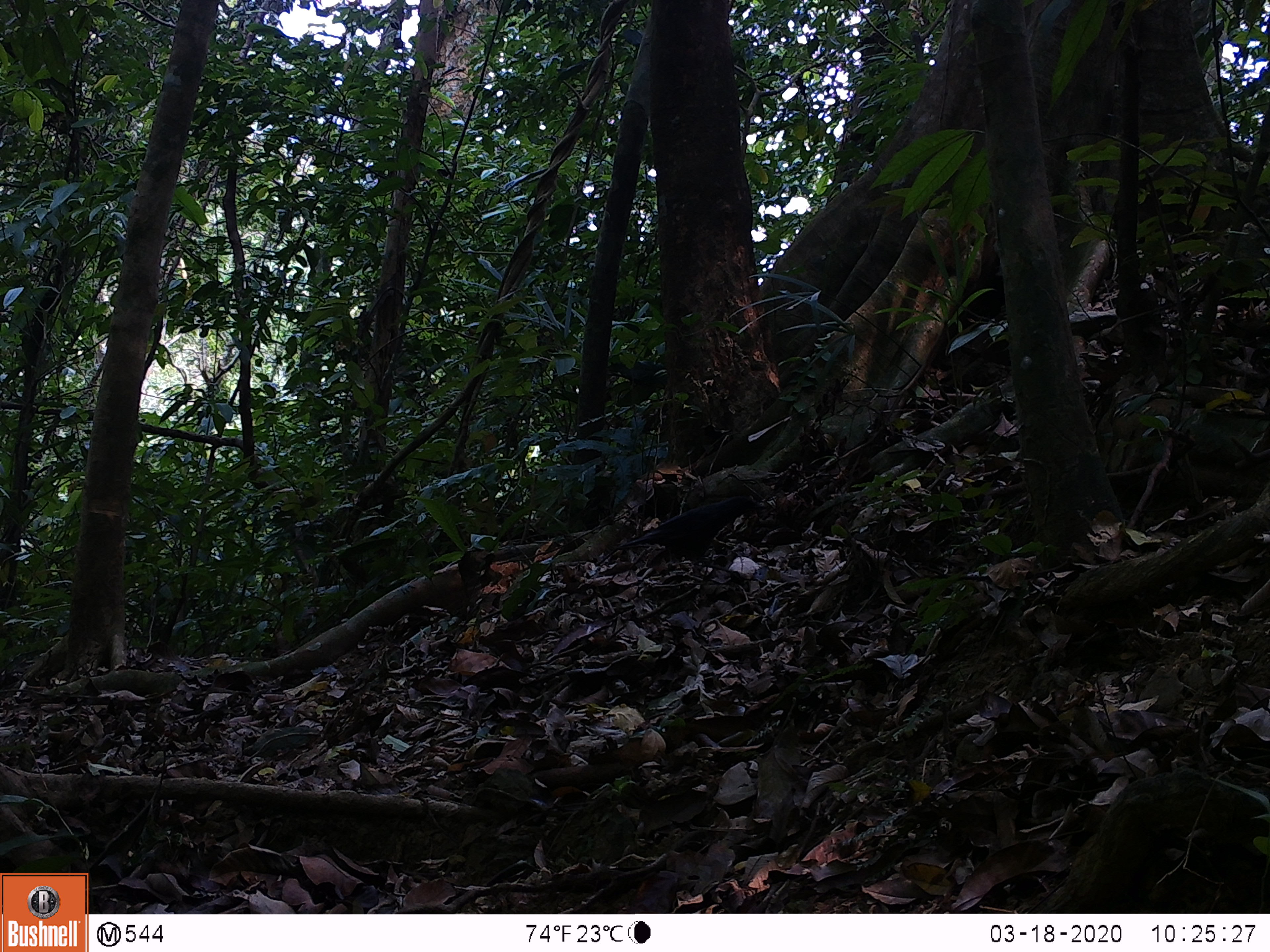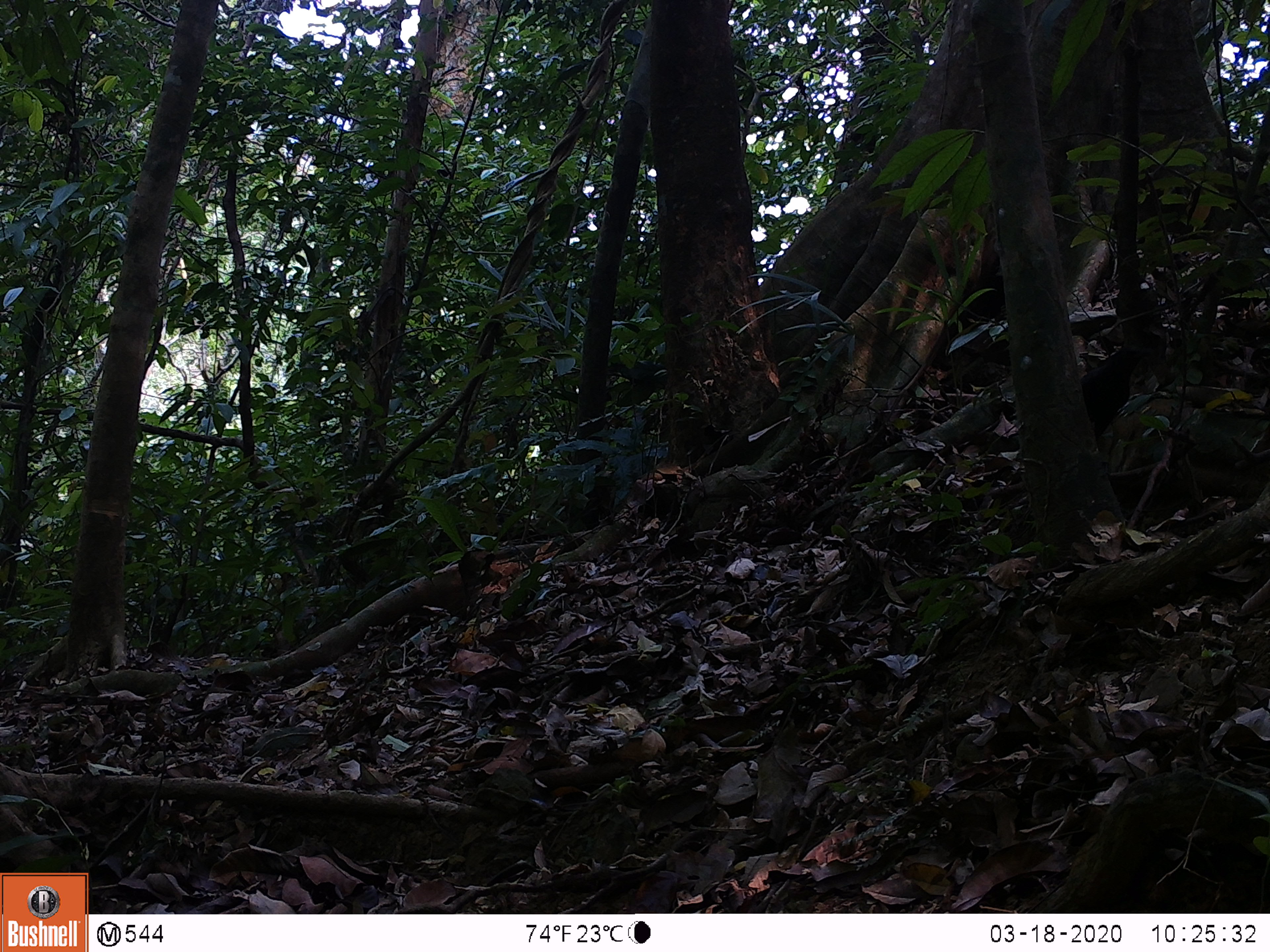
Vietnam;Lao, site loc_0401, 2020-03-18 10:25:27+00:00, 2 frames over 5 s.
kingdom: Animalia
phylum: Chordata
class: Aves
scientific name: Aves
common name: bird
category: unidentified bird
Unidentified bird (bird) (Aves). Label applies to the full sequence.